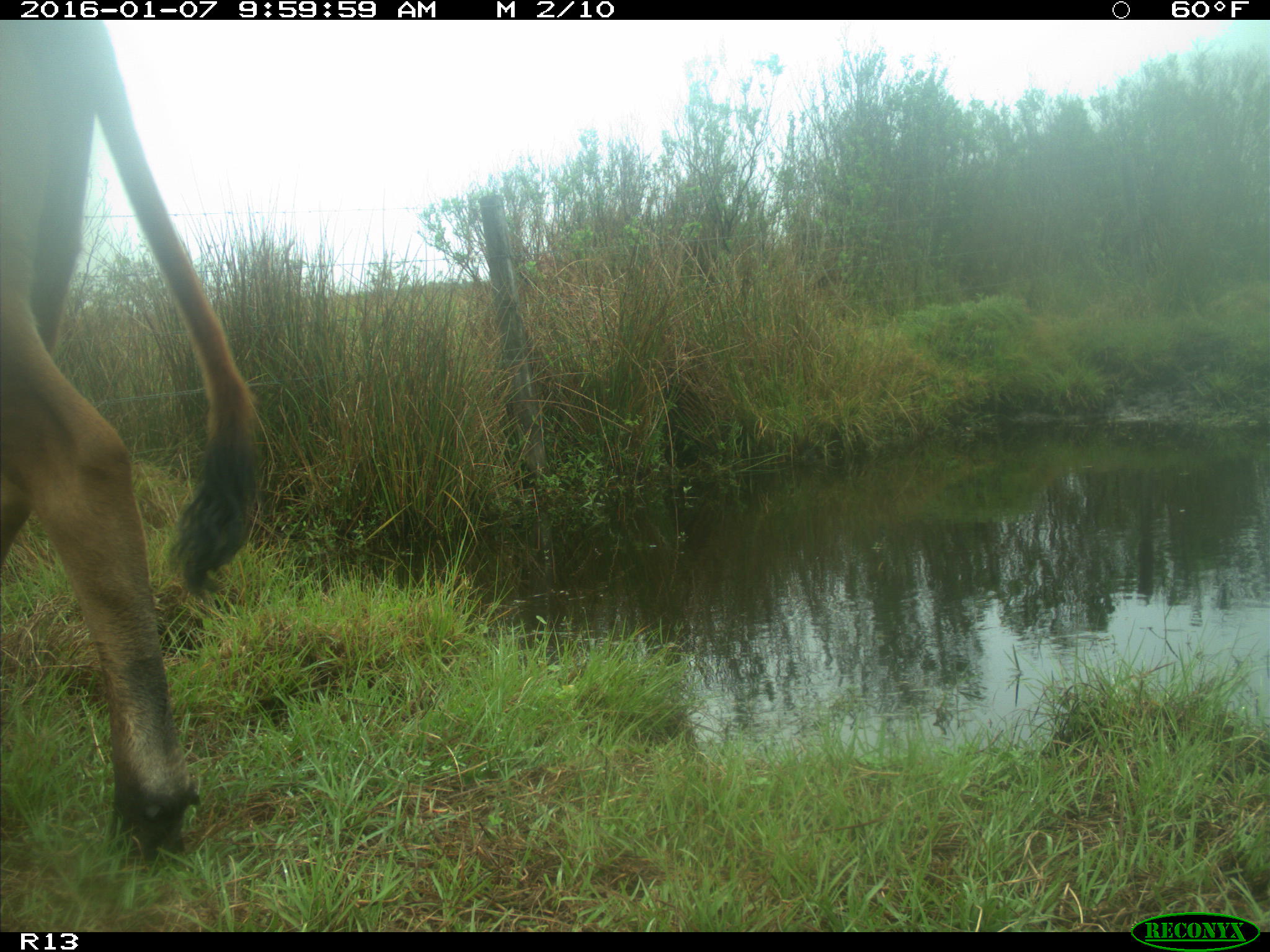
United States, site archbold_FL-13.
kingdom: Animalia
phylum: Chordata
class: Mammalia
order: Artiodactyla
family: Bovidae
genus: Bos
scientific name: Bos taurus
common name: domestic cow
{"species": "Bos taurus (domestic cow)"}